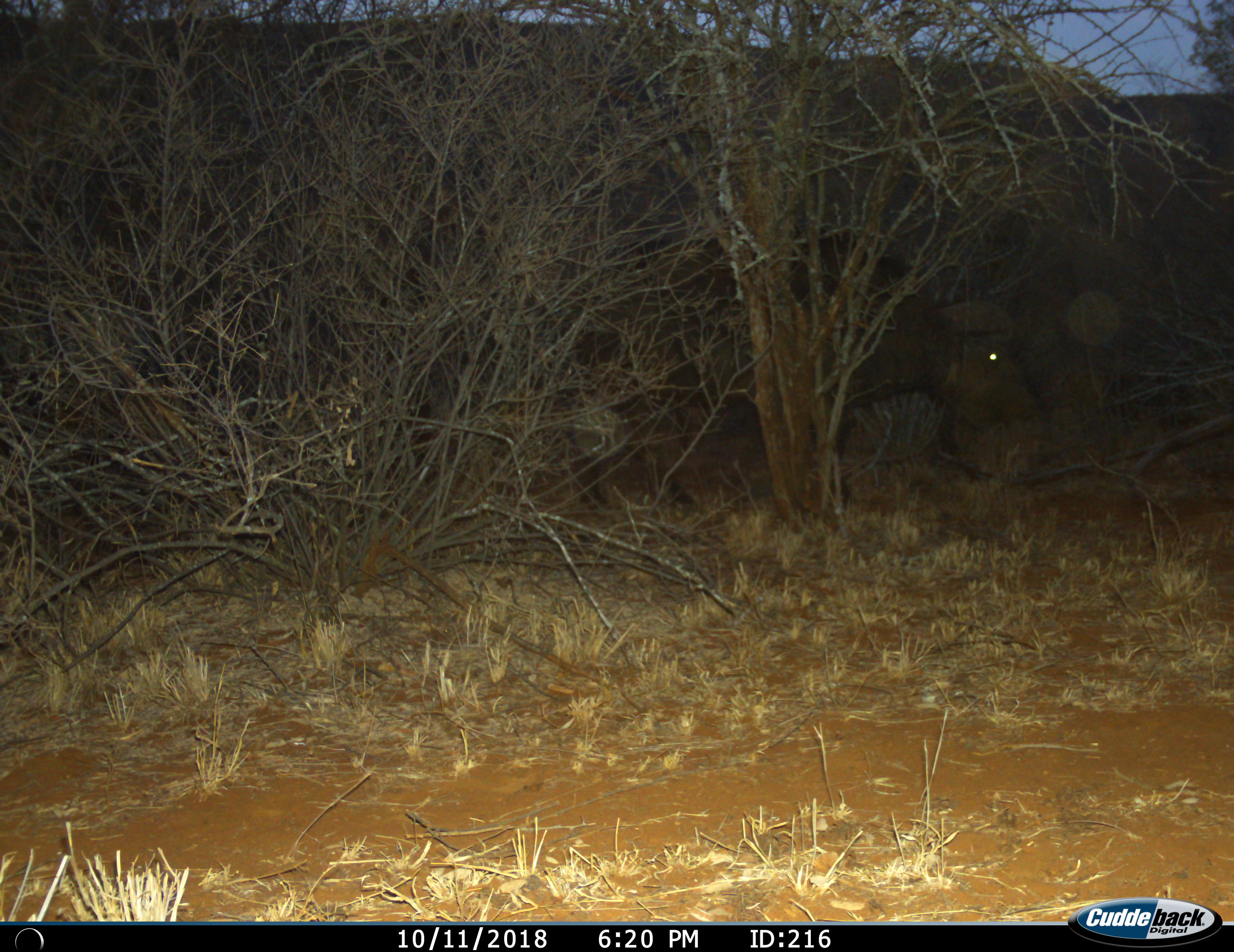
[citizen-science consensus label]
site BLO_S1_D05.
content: unidentified animal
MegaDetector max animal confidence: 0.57